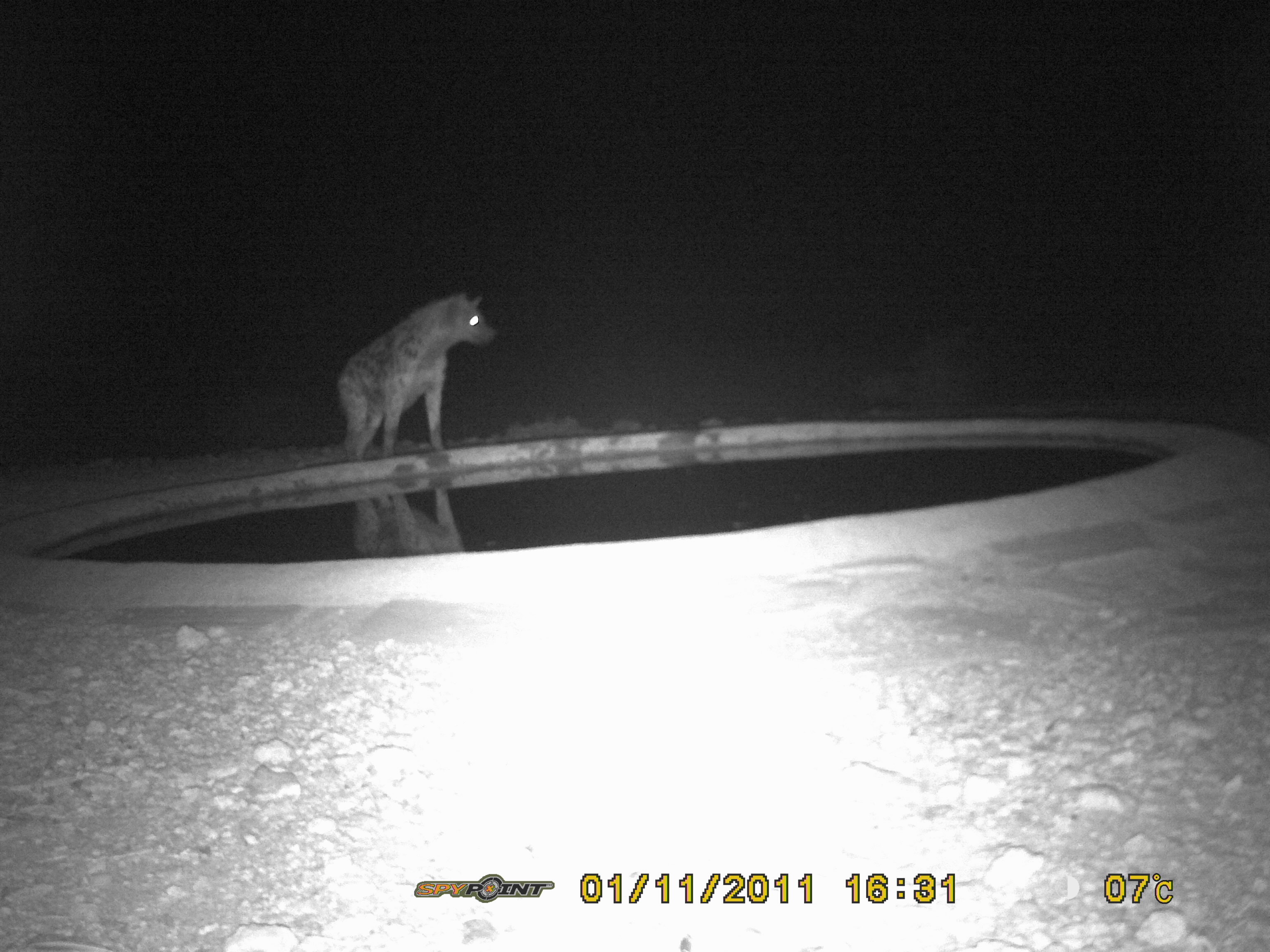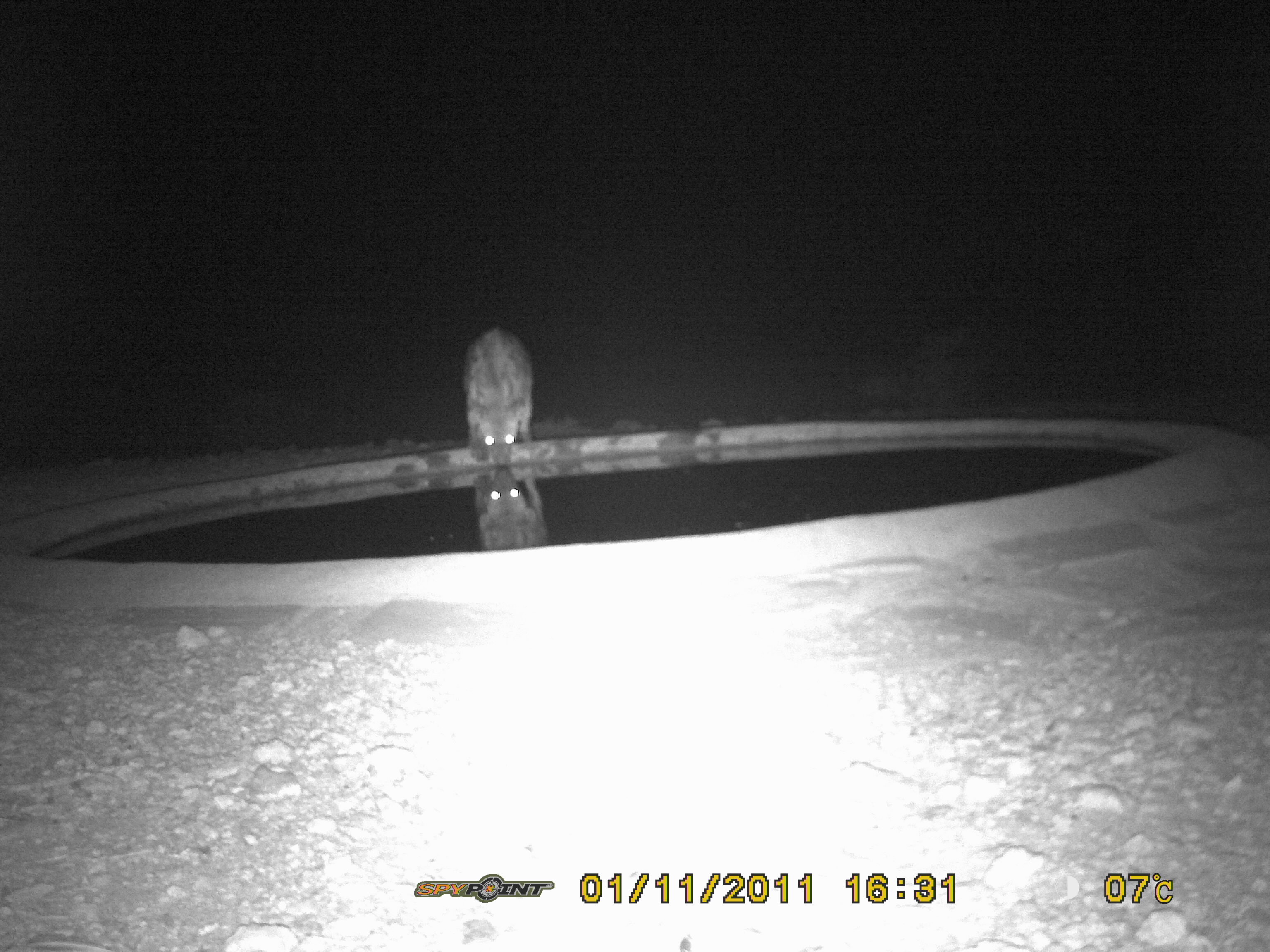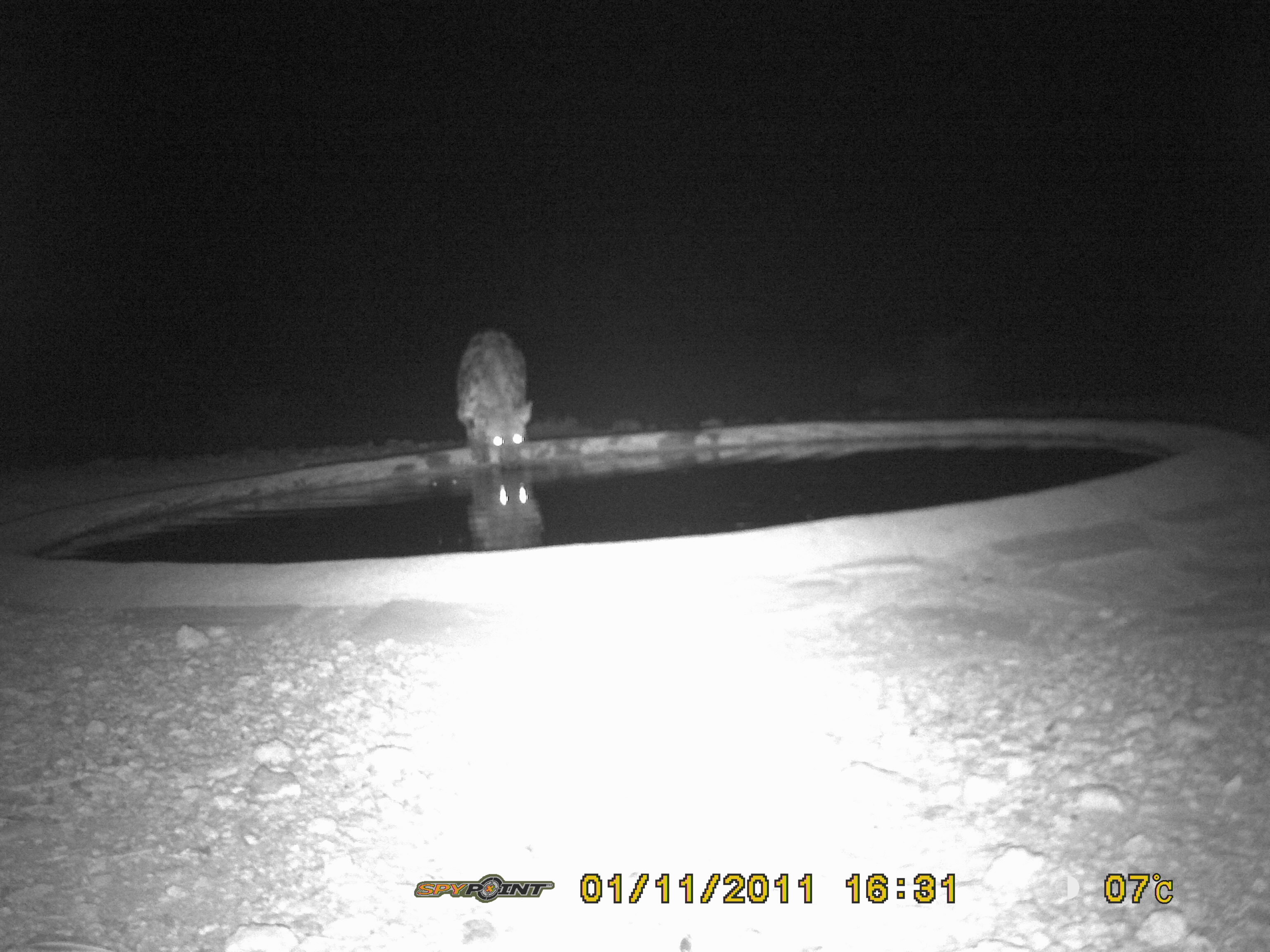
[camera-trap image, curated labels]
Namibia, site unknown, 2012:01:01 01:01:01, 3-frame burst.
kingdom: Animalia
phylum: Chordata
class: Mammalia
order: Carnivora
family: Hyaenidae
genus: Crocuta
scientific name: Crocuta crocuta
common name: spotted hyena